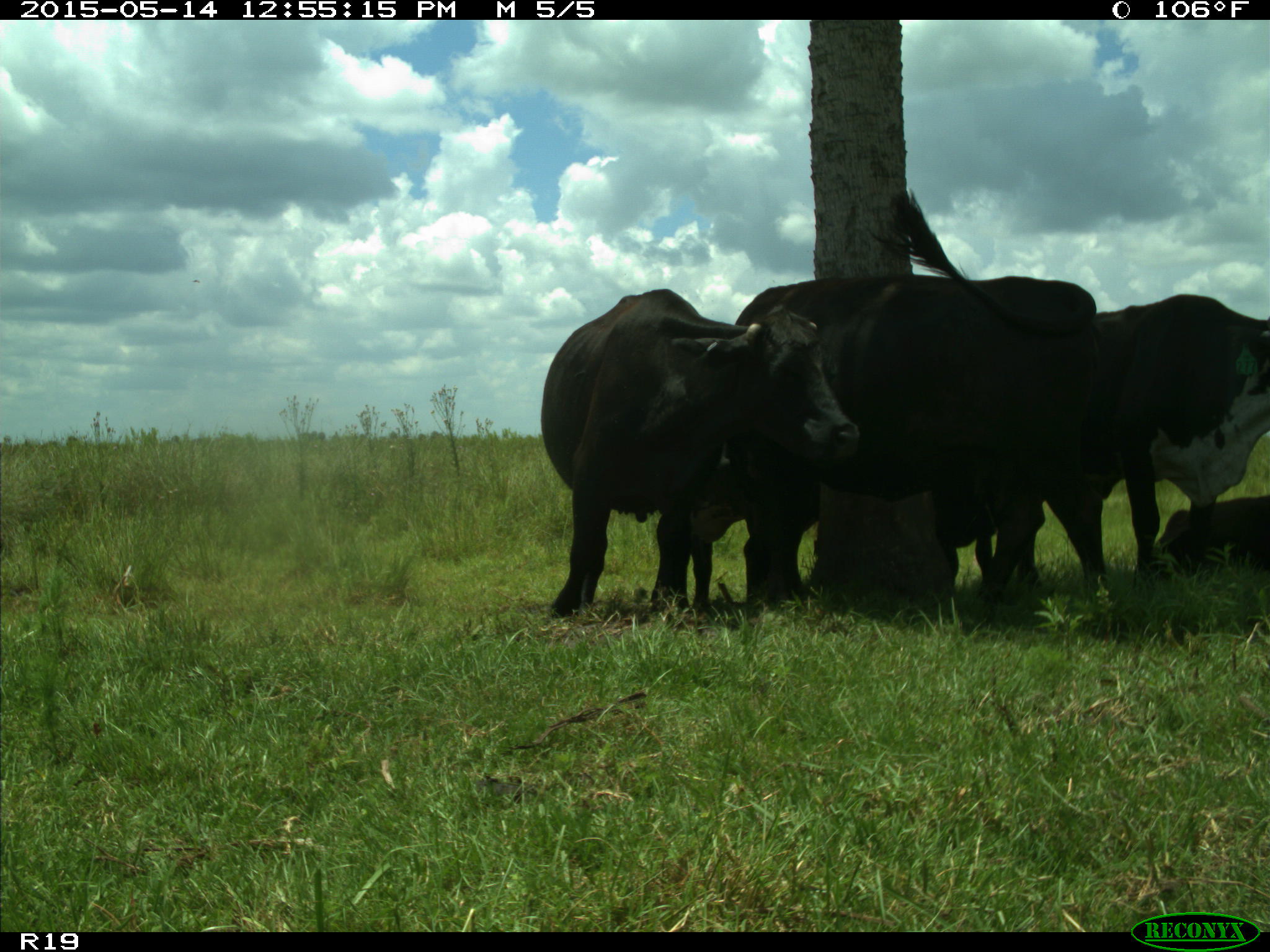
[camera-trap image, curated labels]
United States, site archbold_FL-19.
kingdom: Animalia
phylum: Chordata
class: Mammalia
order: Artiodactyla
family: Bovidae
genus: Bos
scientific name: Bos taurus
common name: domestic cow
Bos taurus (domestic cow).